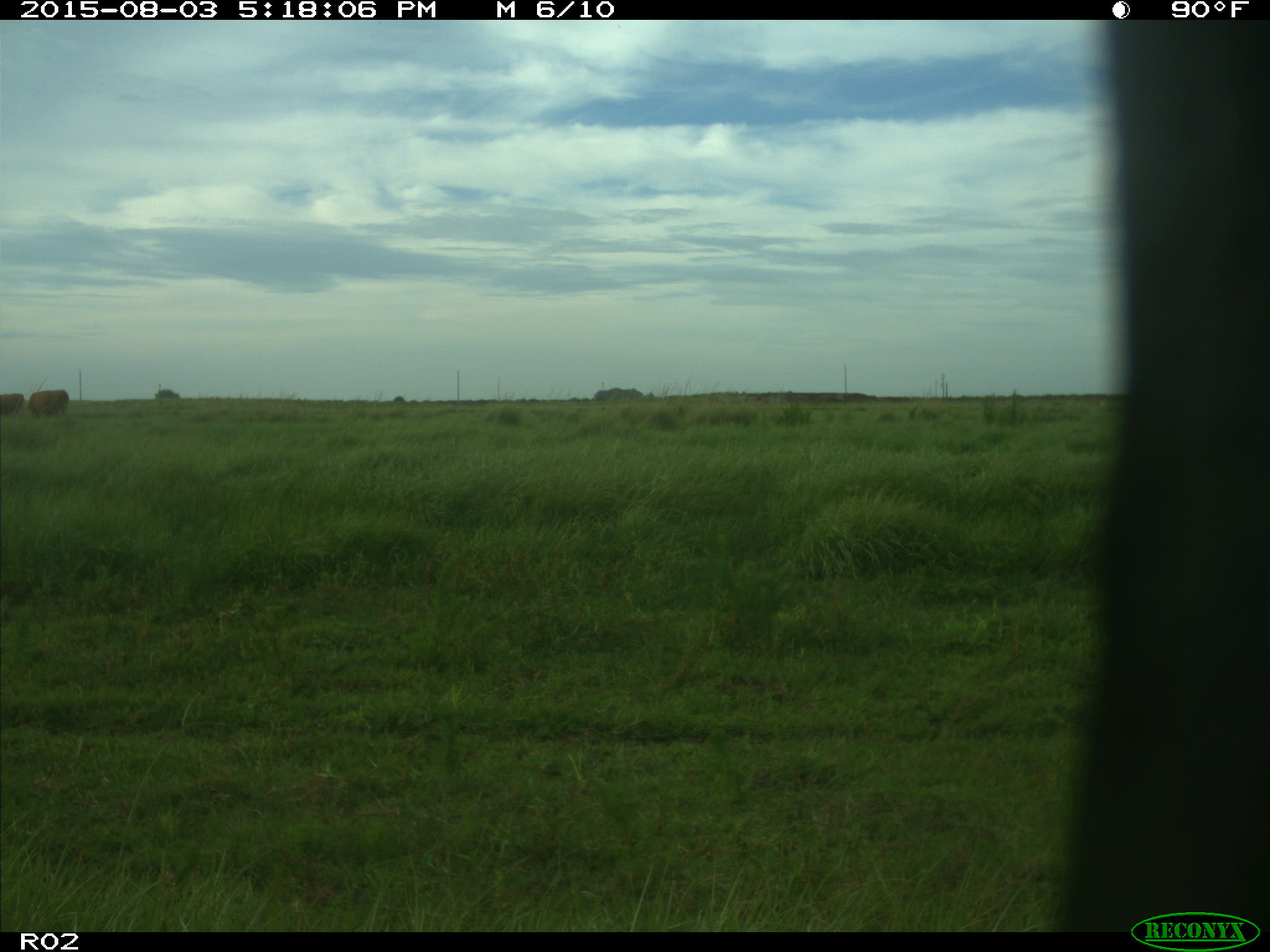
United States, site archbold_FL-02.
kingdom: Animalia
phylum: Chordata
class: Mammalia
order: Artiodactyla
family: Bovidae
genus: Bos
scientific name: Bos taurus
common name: domestic cow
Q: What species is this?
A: Bos taurus (domestic cow).